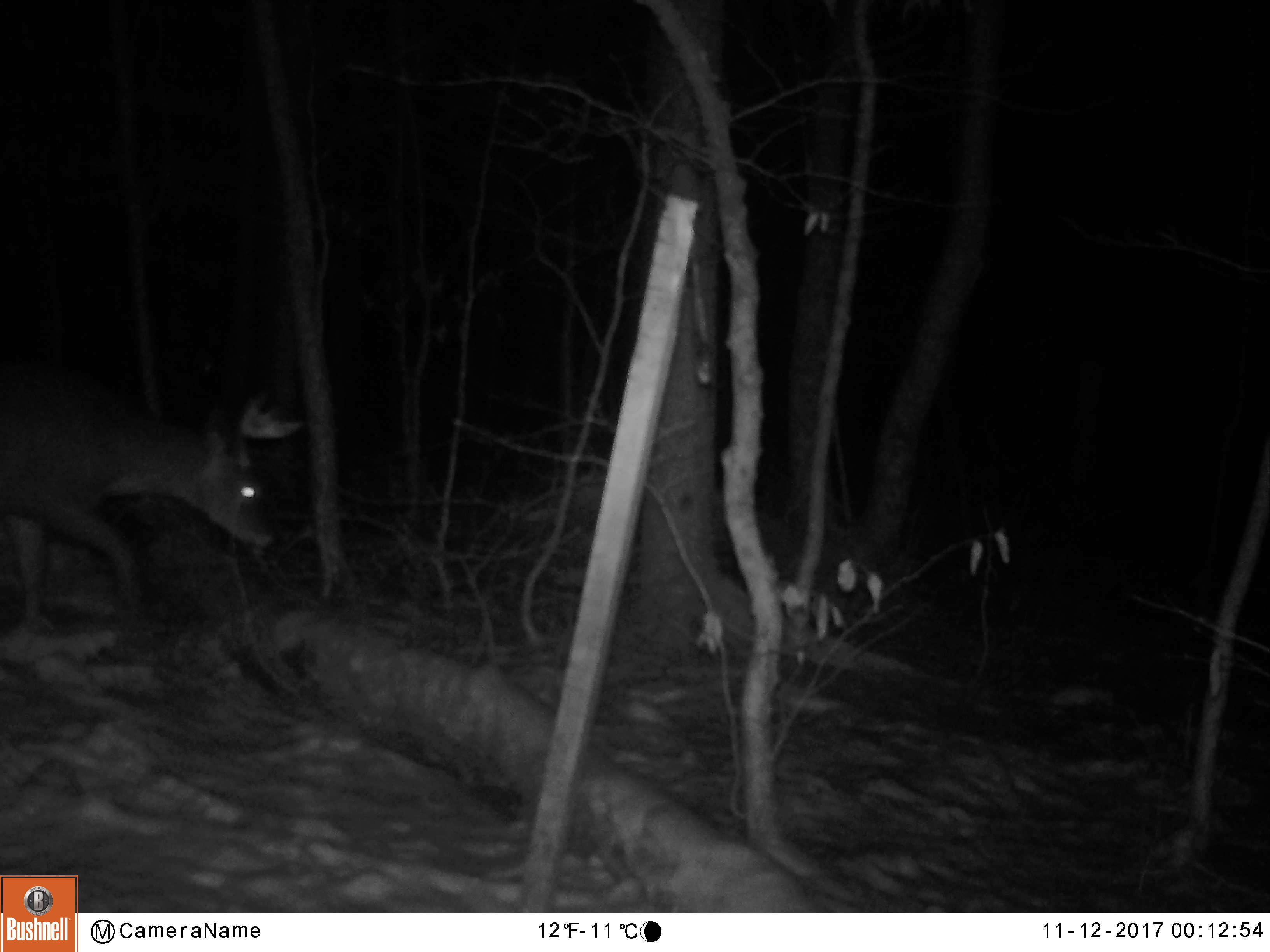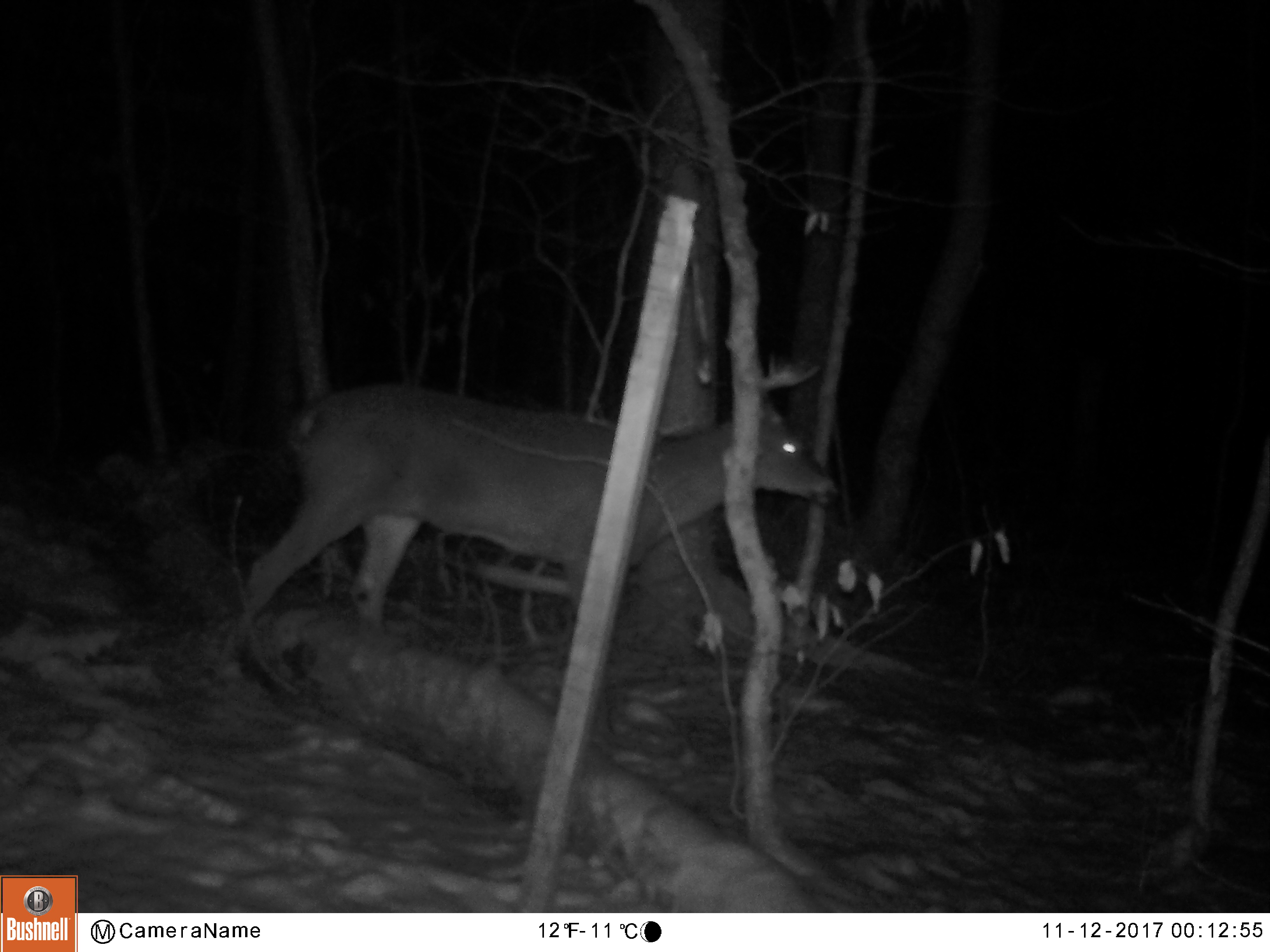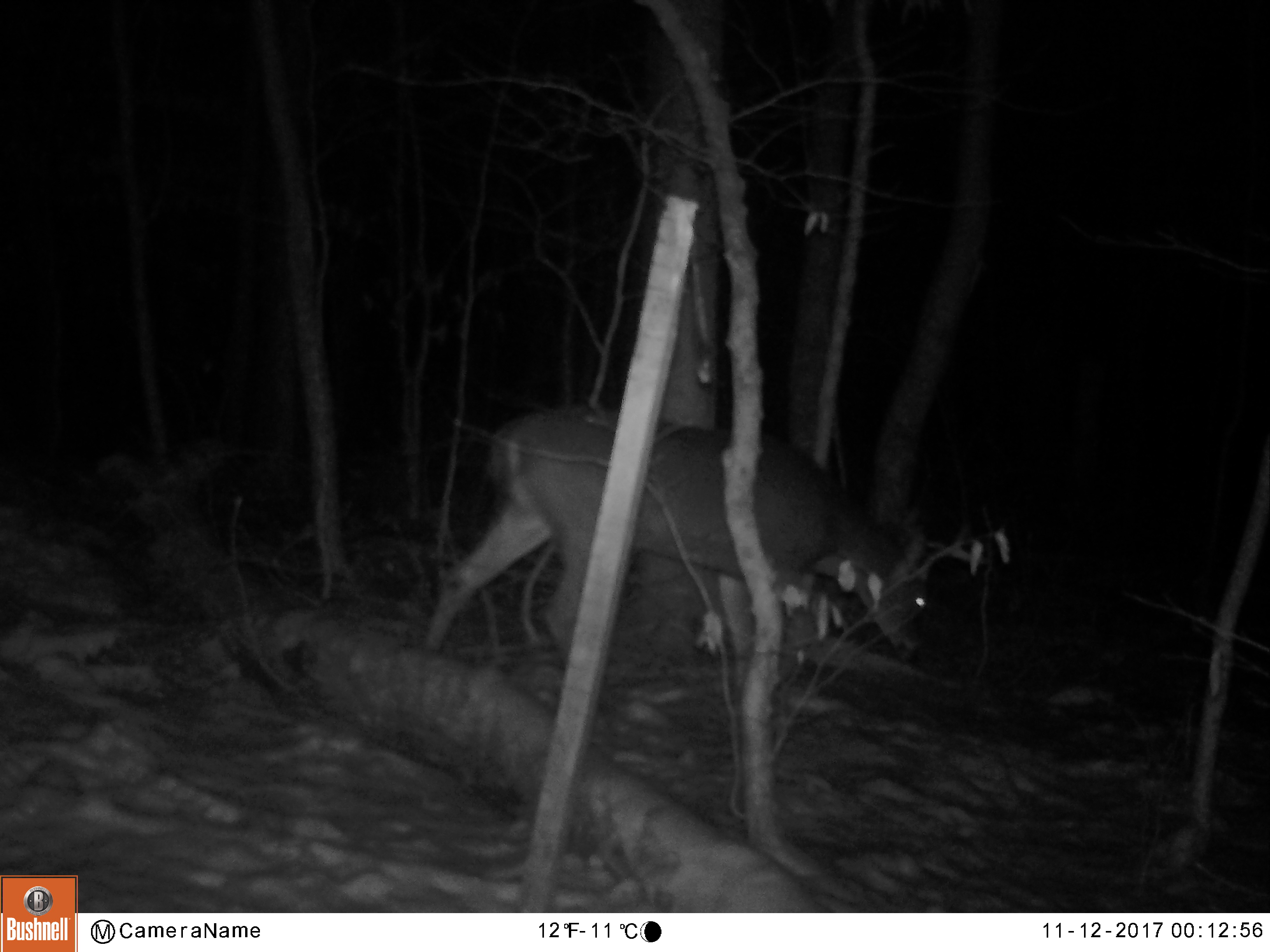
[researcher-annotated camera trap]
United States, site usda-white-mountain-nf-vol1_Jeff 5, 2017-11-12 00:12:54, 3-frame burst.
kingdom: Animalia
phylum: Chordata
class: Mammalia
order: Artiodactyla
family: Cervidae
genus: Odocoileus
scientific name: Odocoileus virginianus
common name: white-tailed deer